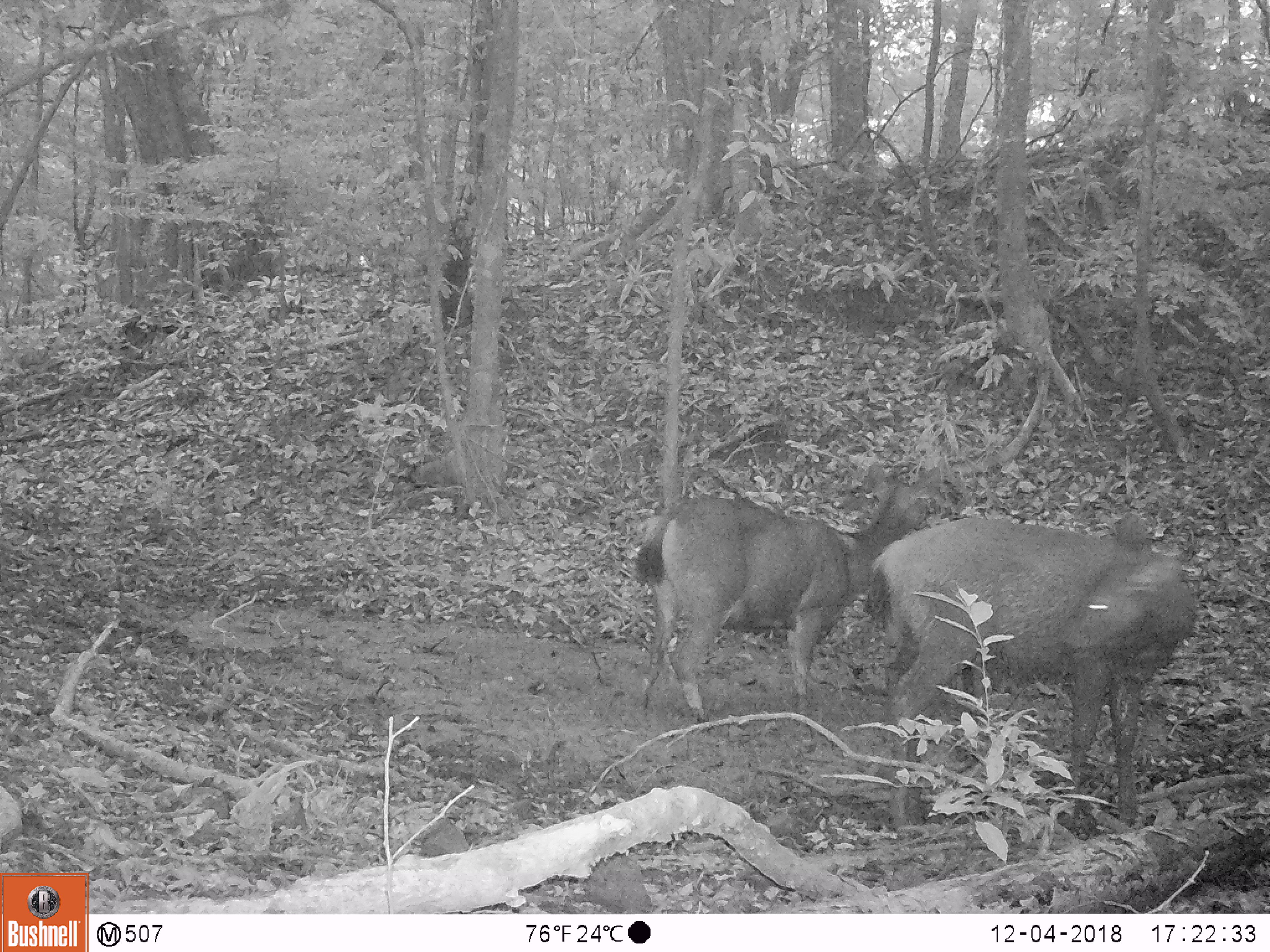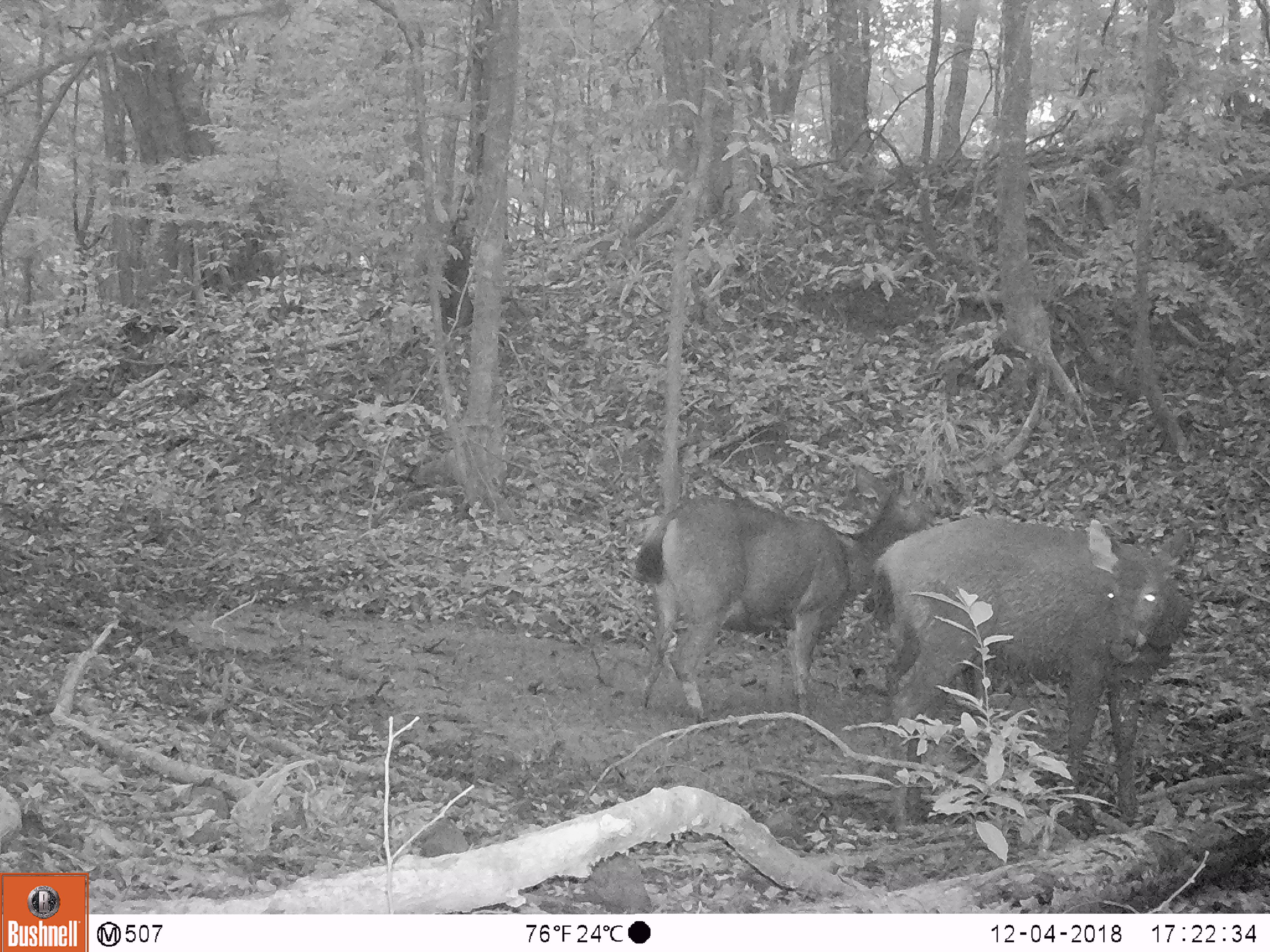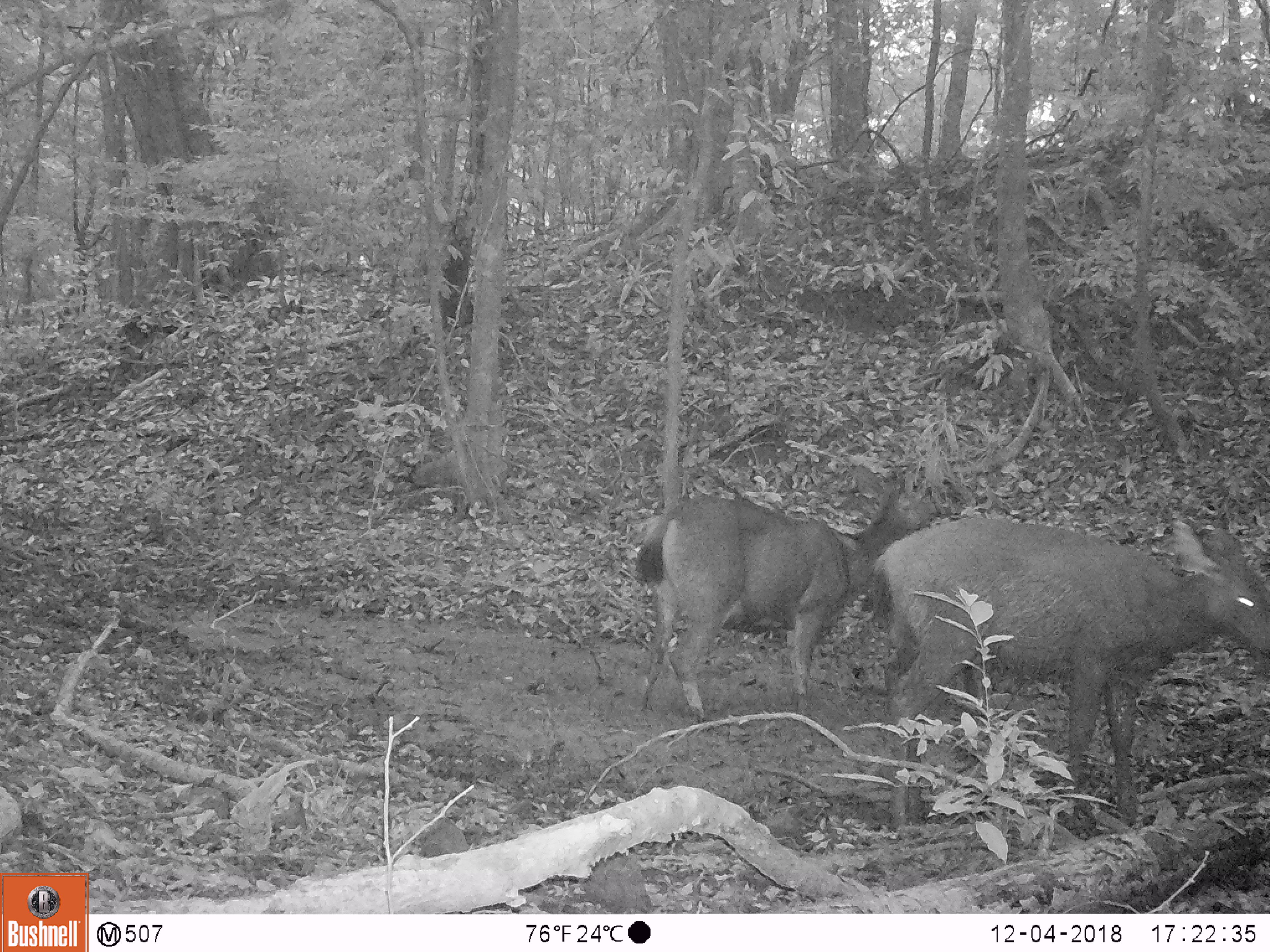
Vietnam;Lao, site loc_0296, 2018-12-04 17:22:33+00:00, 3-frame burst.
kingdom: Animalia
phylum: Chordata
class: Mammalia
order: Artiodactyla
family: Cervidae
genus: Rusa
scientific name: Rusa unicolor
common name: sambar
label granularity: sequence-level